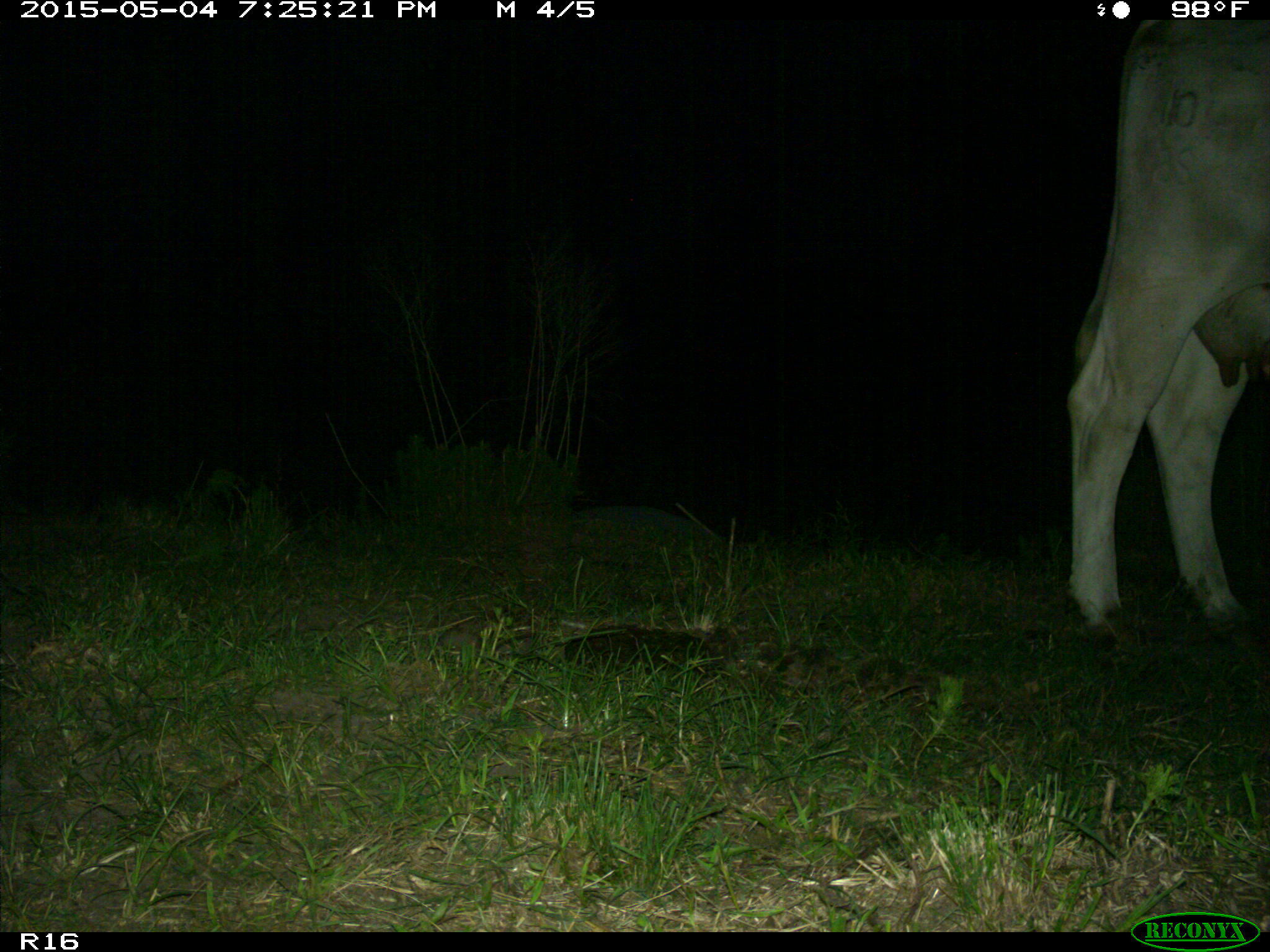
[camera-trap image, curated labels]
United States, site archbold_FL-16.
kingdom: Animalia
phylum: Chordata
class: Mammalia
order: Artiodactyla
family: Bovidae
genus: Bos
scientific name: Bos taurus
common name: domestic cow